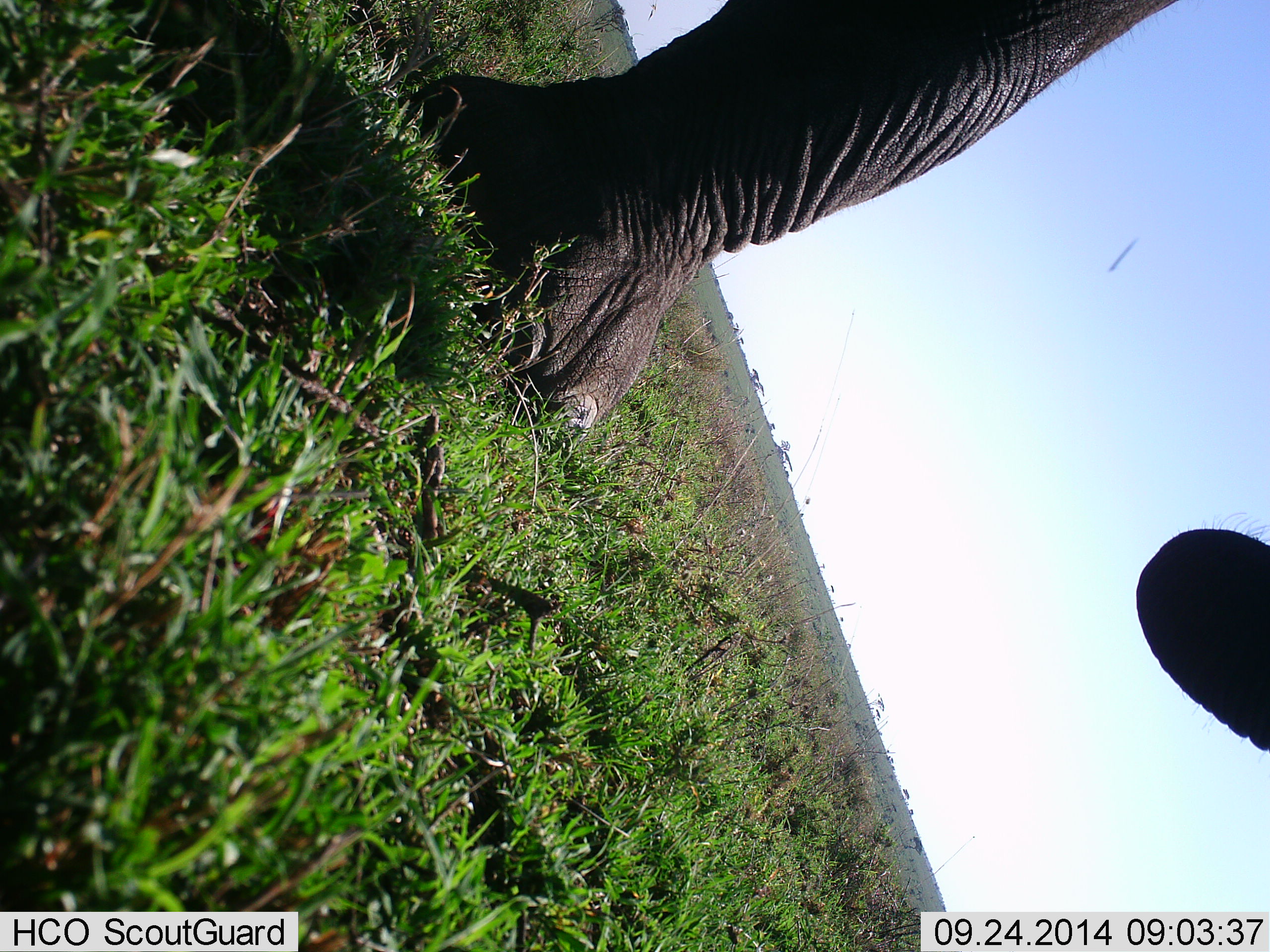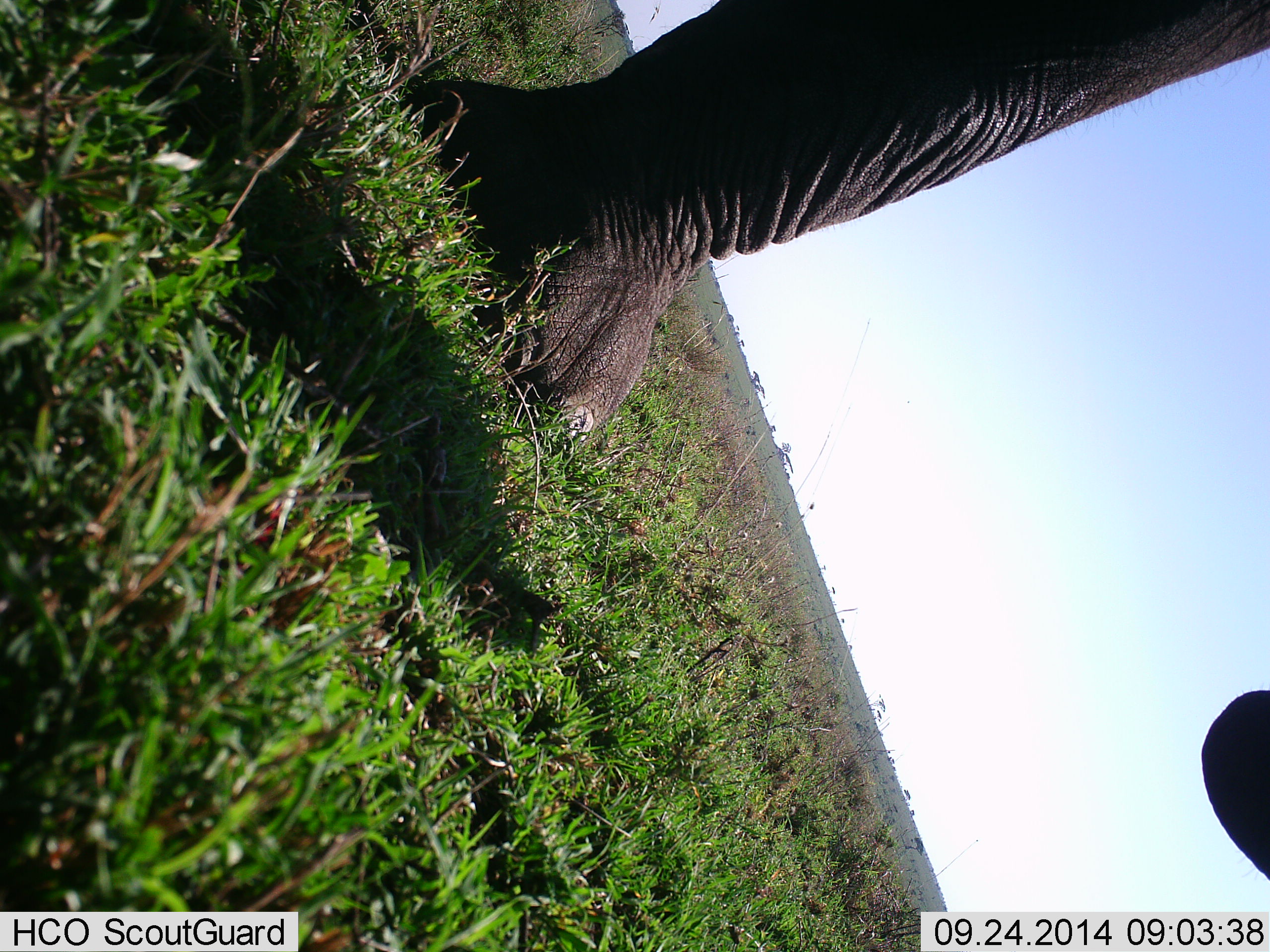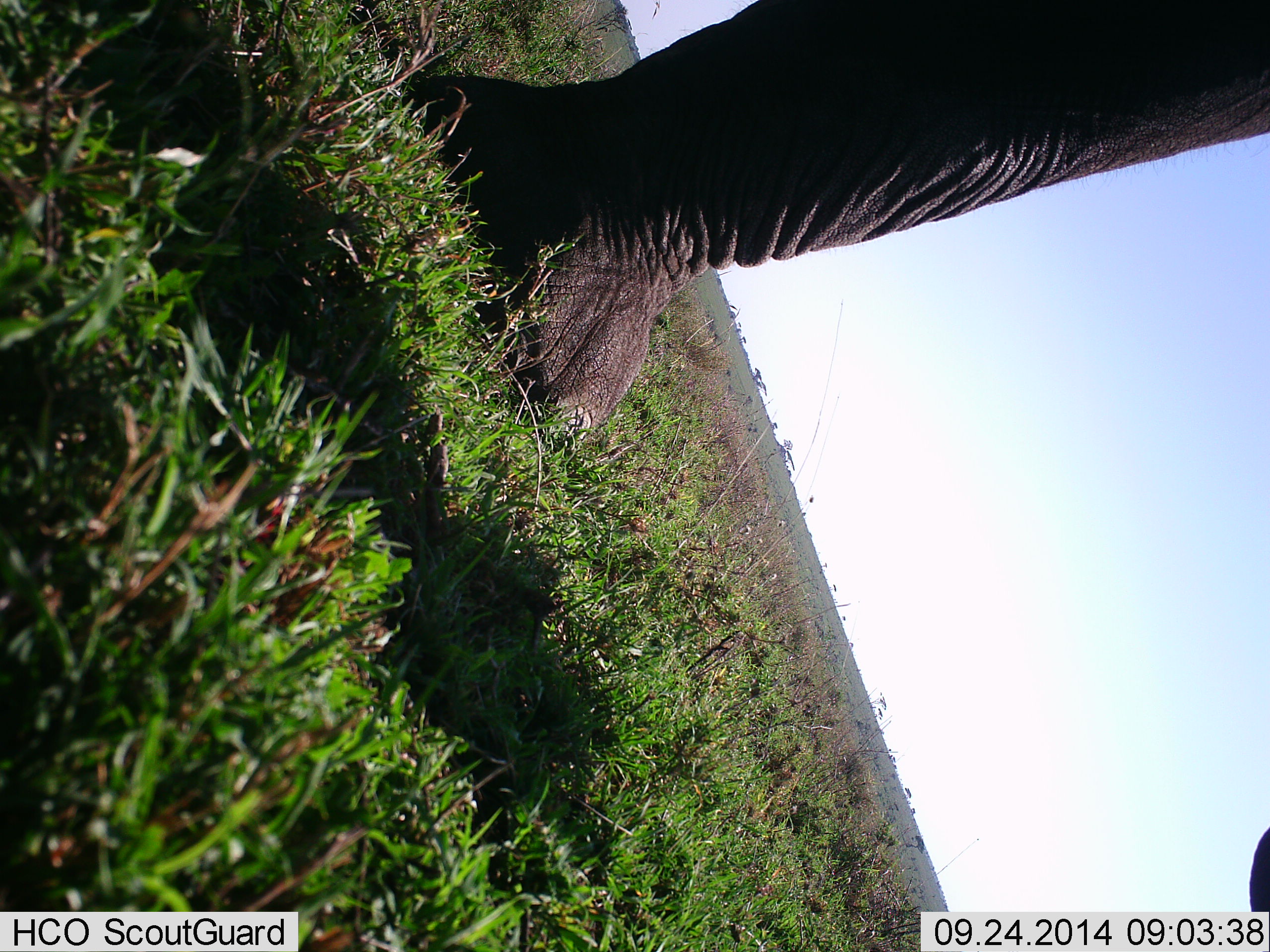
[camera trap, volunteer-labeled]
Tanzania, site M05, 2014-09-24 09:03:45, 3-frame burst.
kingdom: Animalia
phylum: Chordata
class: Mammalia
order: Proboscidea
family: Elephantidae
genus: Loxodonta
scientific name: Loxodonta africana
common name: african bush elephant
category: elephant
Elephant (african bush elephant) (Loxodonta africana), count 1. Behavior (volunteer vote fractions): standing 100%, resting 0%, moving 0%, interacting 0%. Young present (vote fraction): 0%. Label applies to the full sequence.